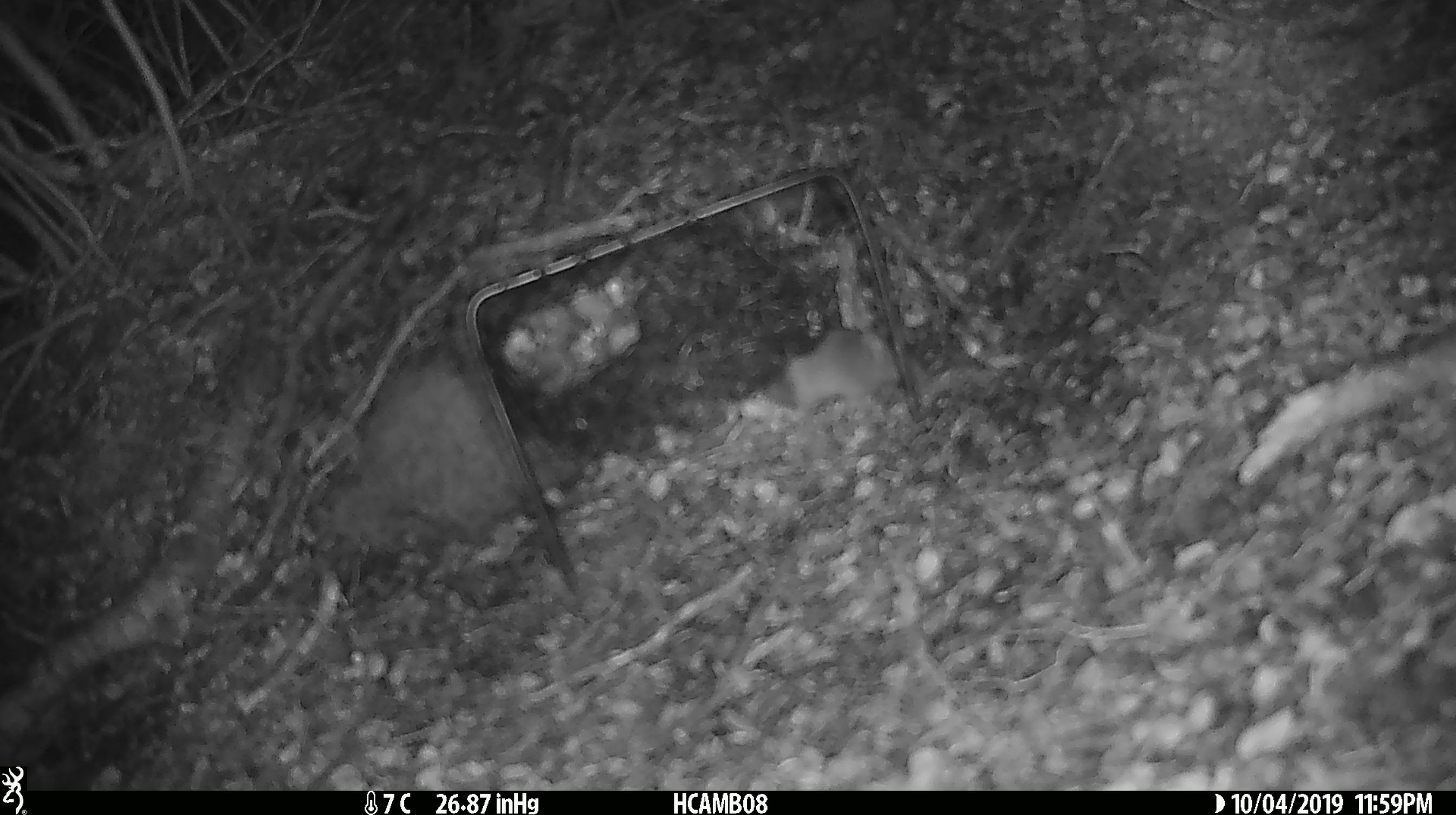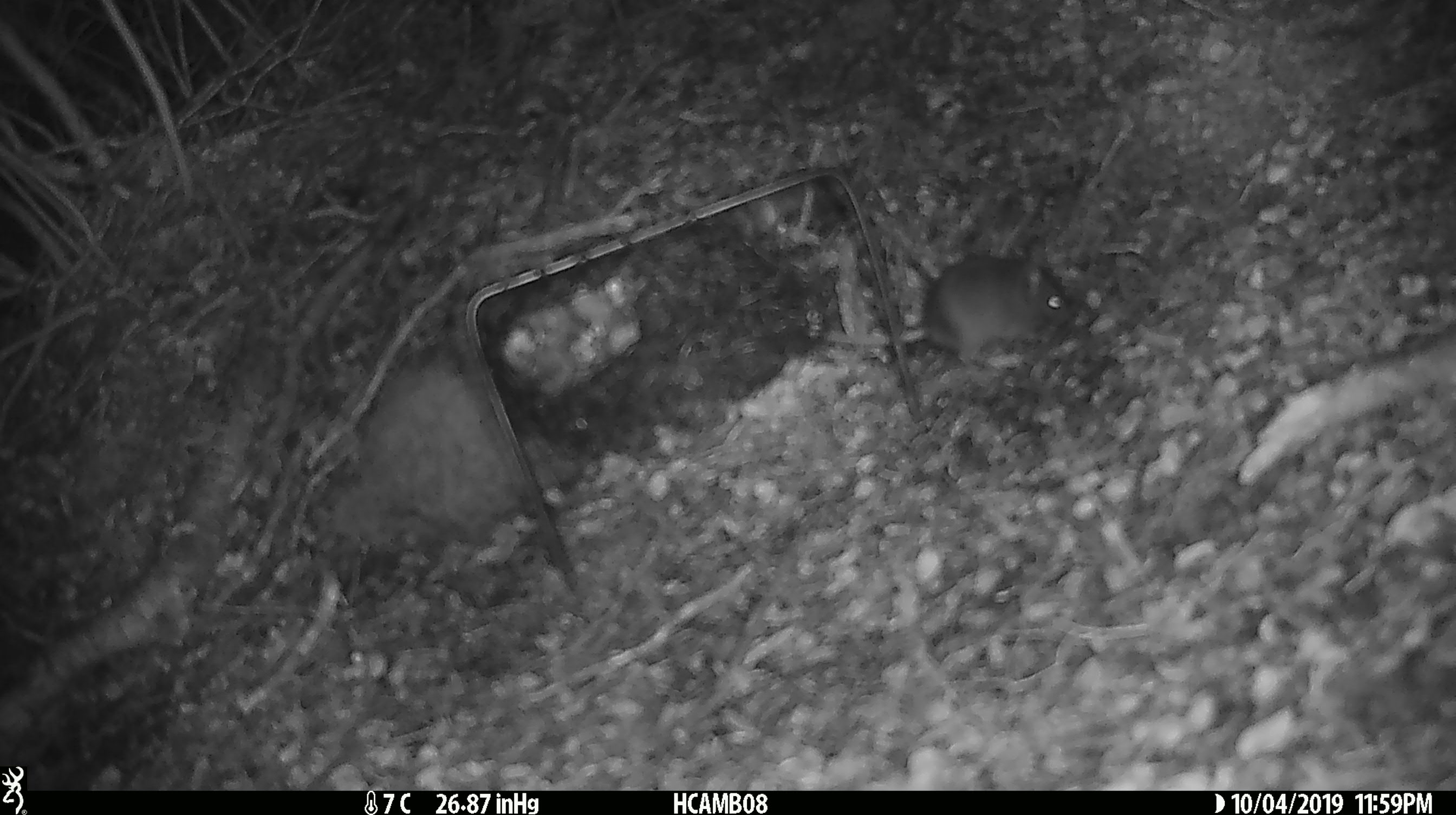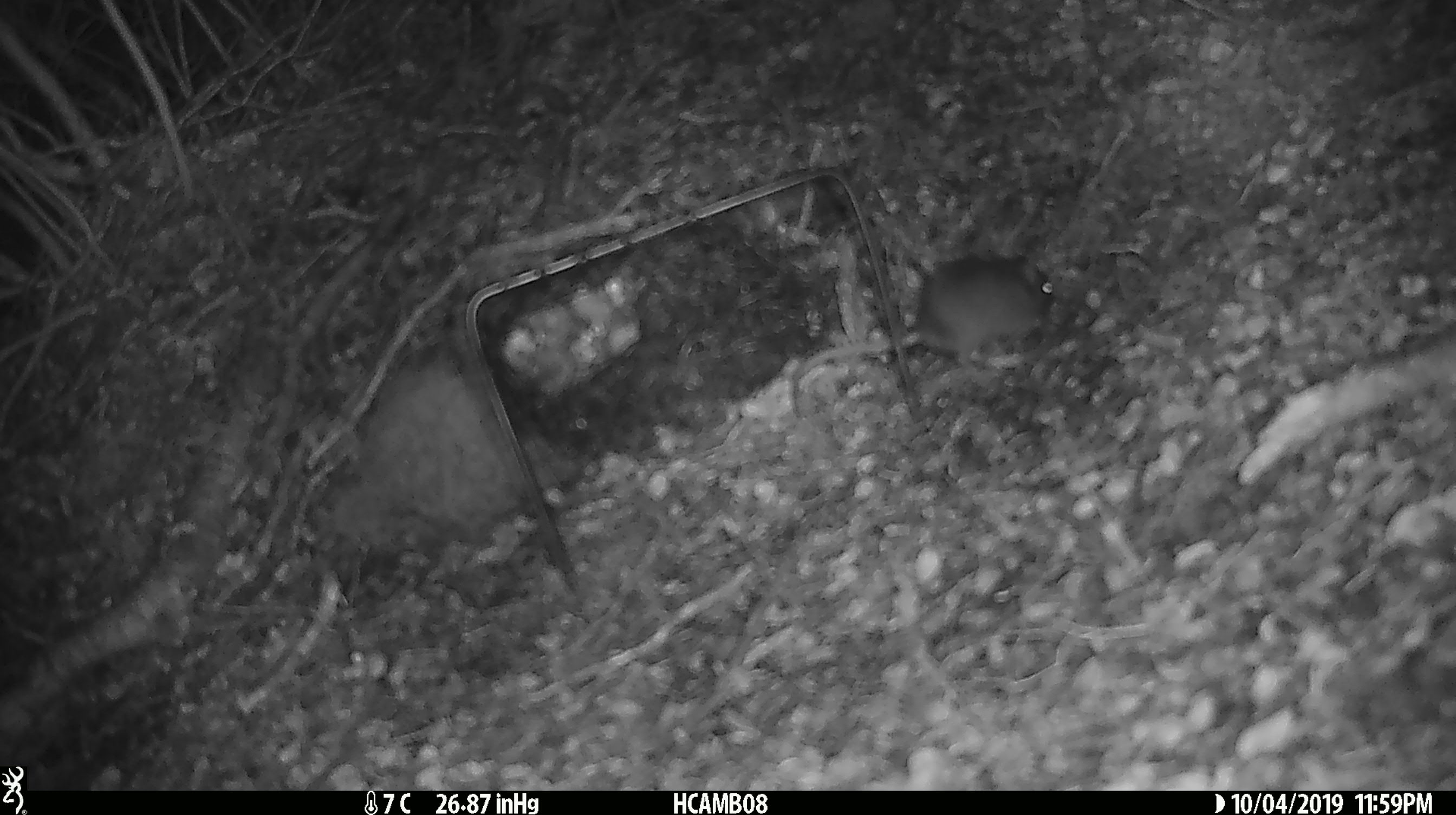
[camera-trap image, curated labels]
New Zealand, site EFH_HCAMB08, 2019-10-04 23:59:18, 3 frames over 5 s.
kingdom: Animalia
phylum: Chordata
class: Mammalia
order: Rodentia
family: Muridae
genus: Mus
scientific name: Mus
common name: mouse